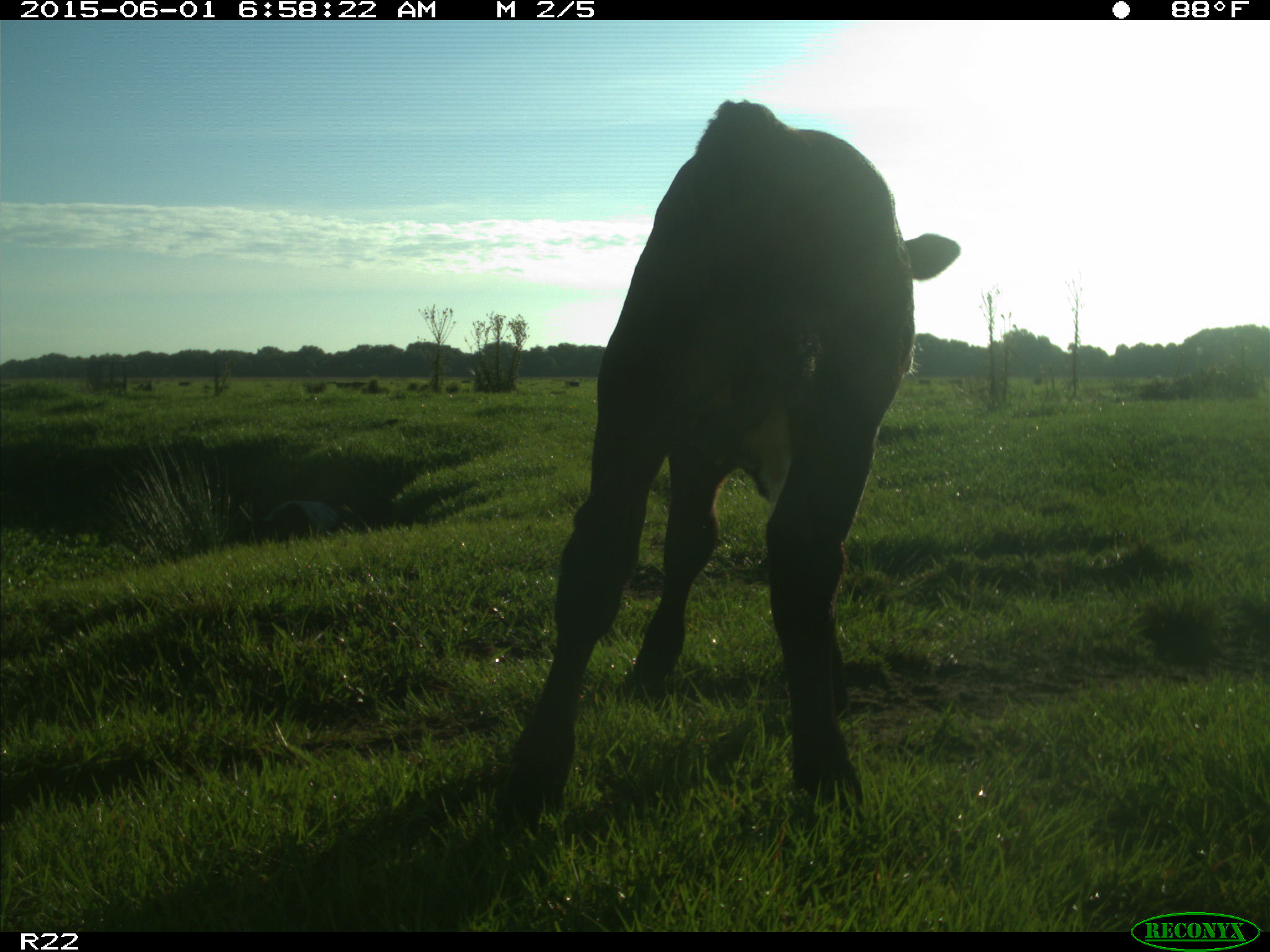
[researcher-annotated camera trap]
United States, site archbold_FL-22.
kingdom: Animalia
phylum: Chordata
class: Mammalia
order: Artiodactyla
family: Bovidae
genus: Bos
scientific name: Bos taurus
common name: domestic cow